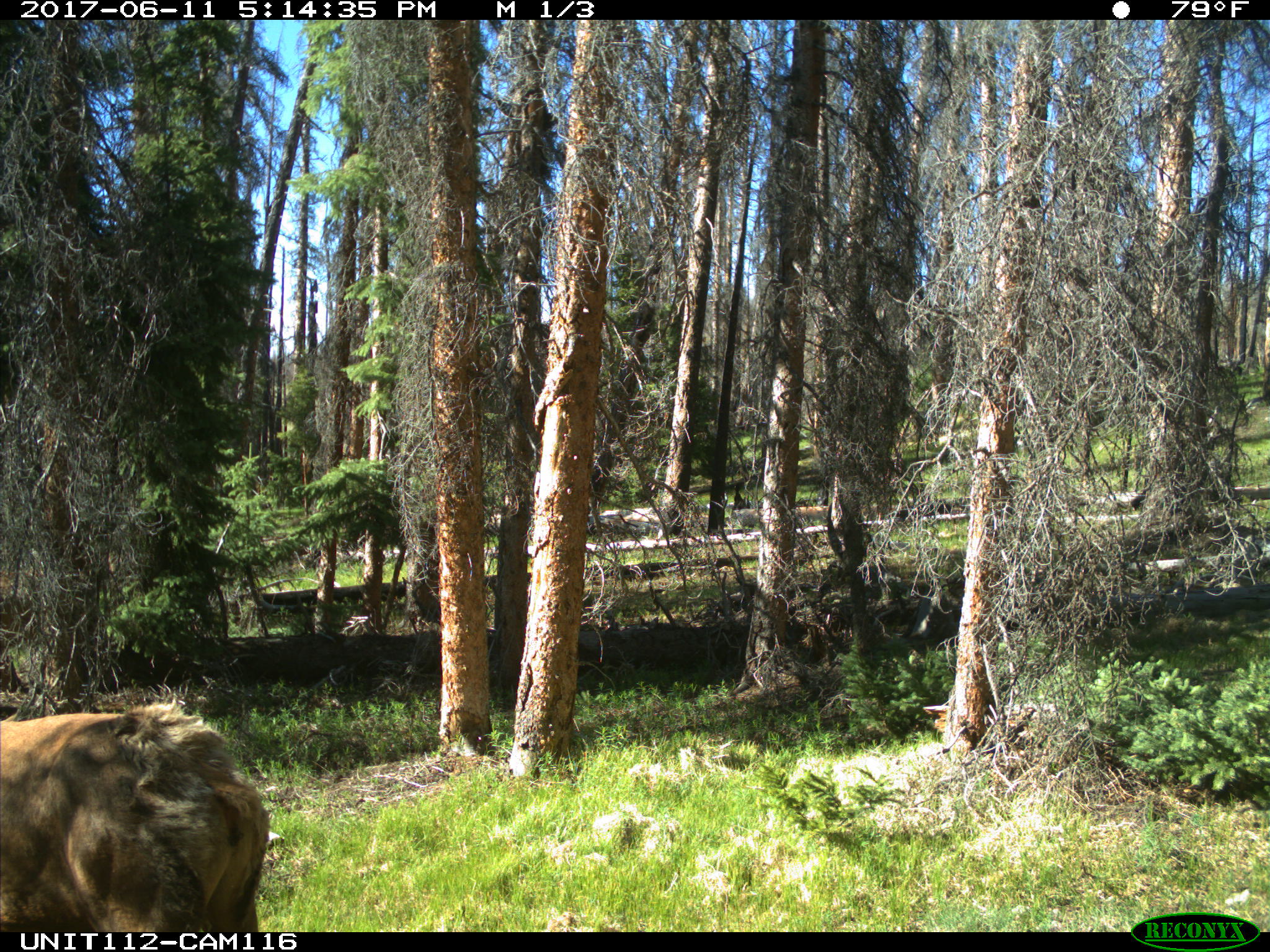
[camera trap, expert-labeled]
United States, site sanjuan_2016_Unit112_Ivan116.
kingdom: Animalia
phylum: Chordata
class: Mammalia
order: Artiodactyla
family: Cervidae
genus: Cervus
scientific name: Cervus elaphus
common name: red deer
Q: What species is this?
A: Cervus elaphus (red deer).